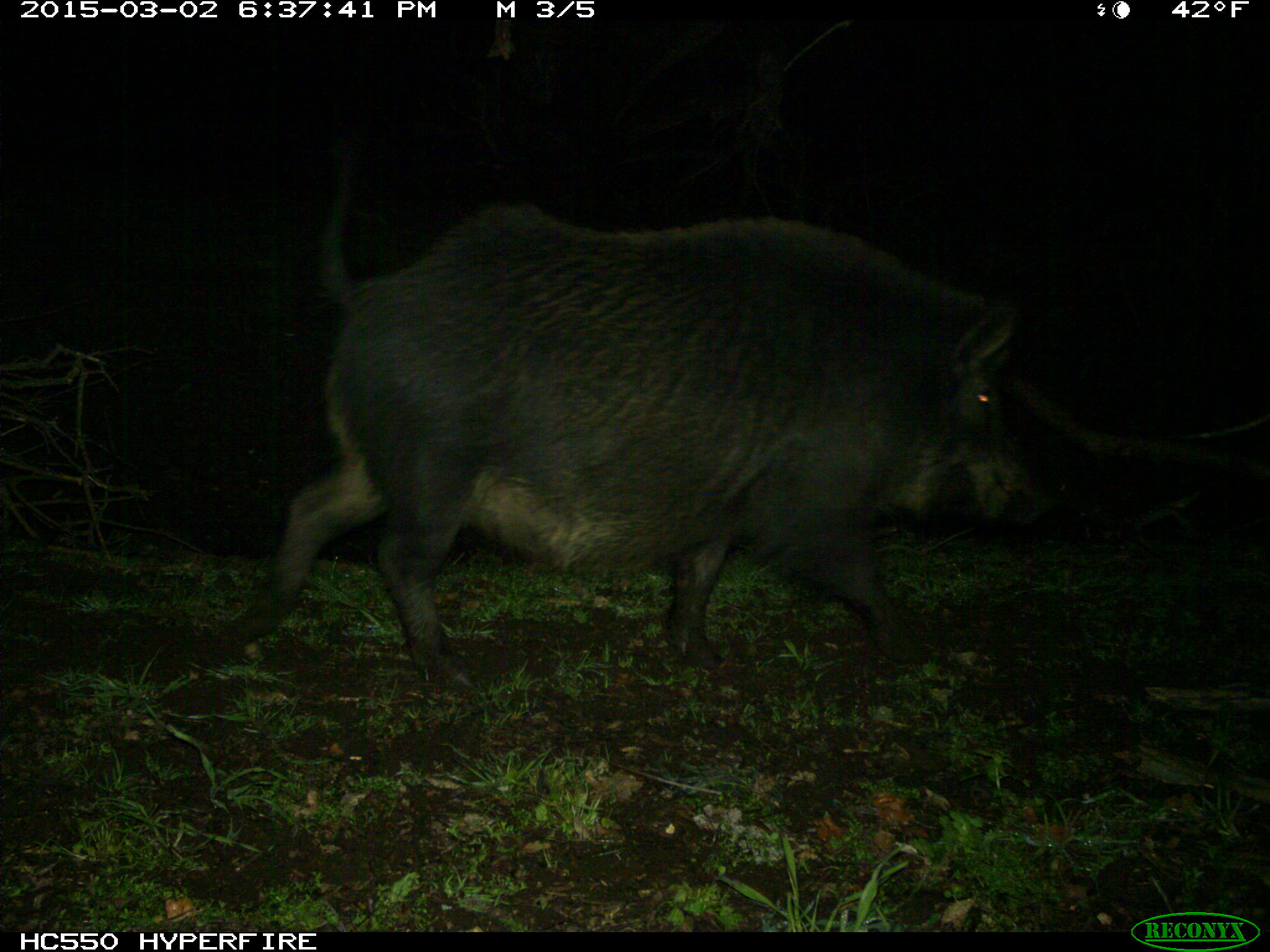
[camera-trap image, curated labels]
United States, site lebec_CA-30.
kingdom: Animalia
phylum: Chordata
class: Mammalia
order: Artiodactyla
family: Suidae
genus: Sus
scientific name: Sus scrofa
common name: wild boar